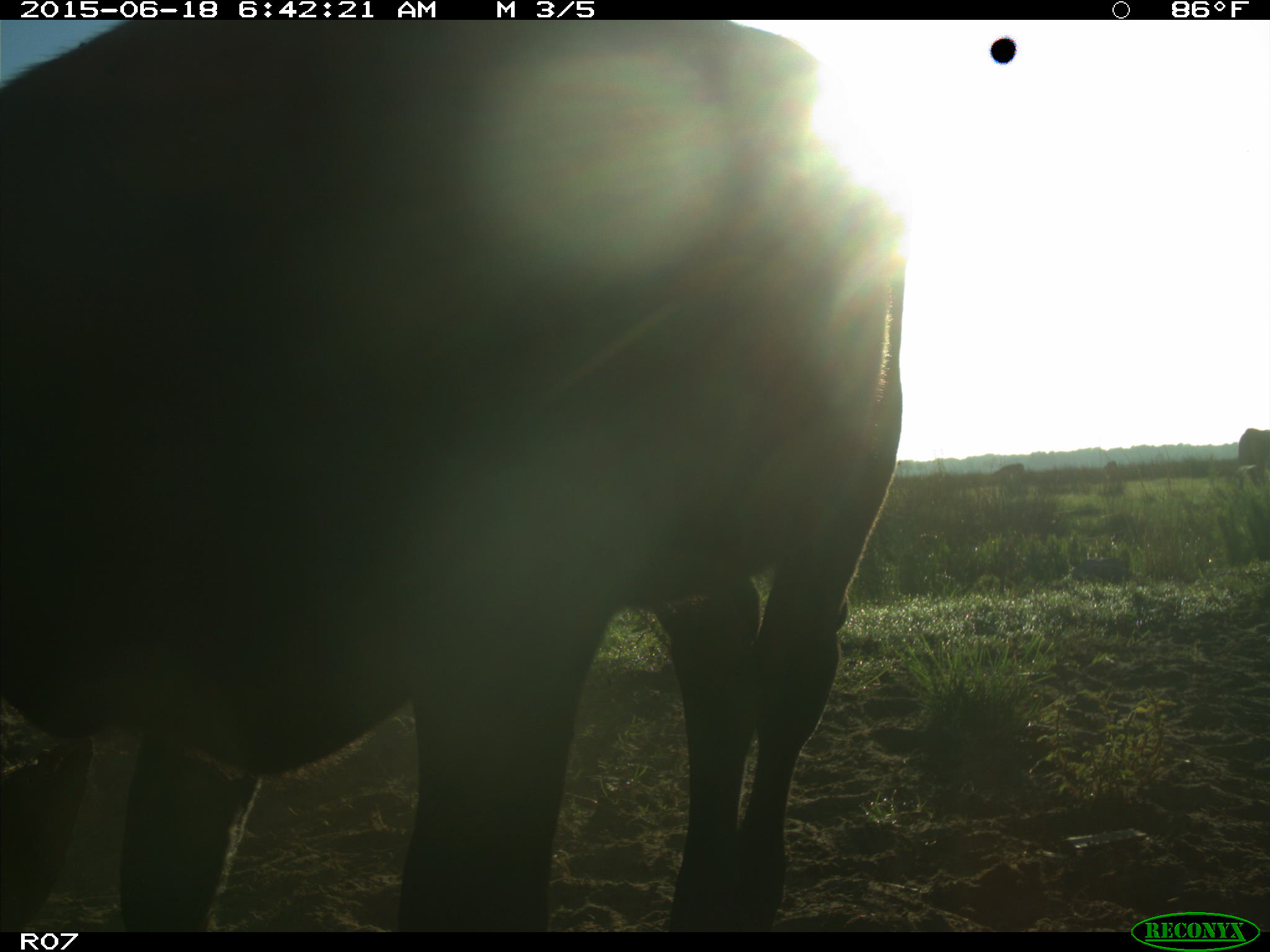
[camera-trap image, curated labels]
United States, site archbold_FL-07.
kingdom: Animalia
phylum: Chordata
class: Mammalia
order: Artiodactyla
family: Bovidae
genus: Bos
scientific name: Bos taurus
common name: domestic cow